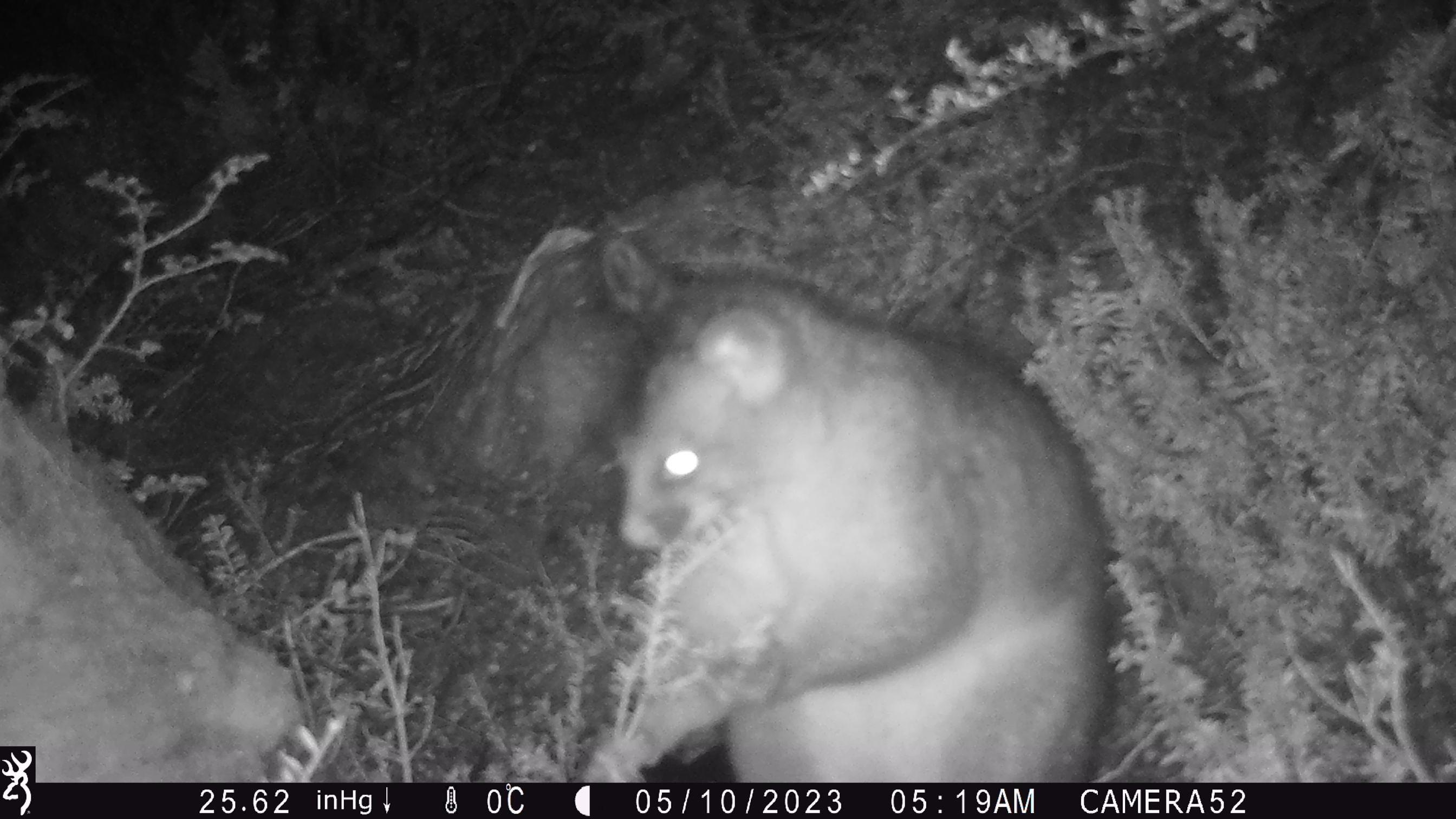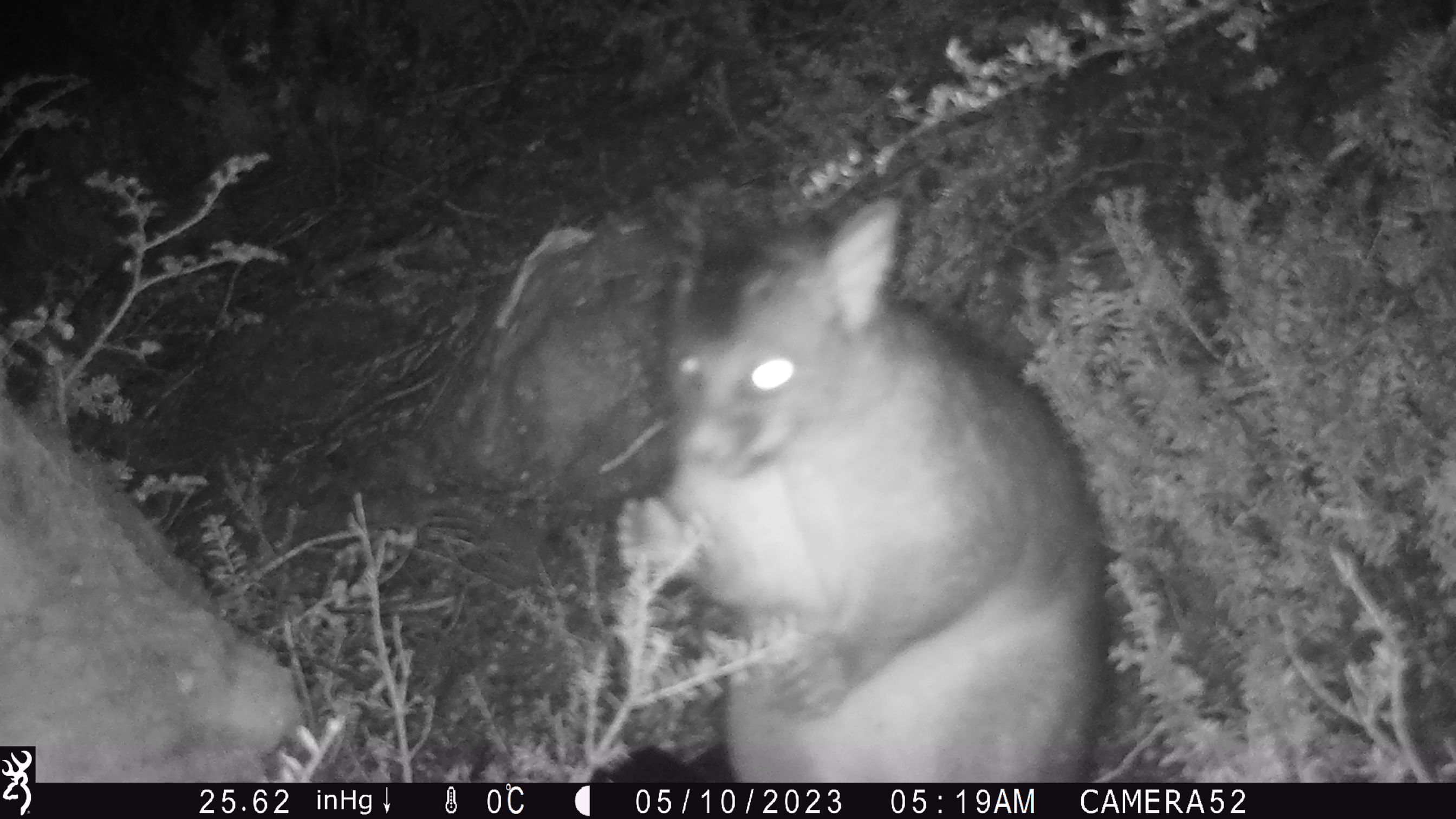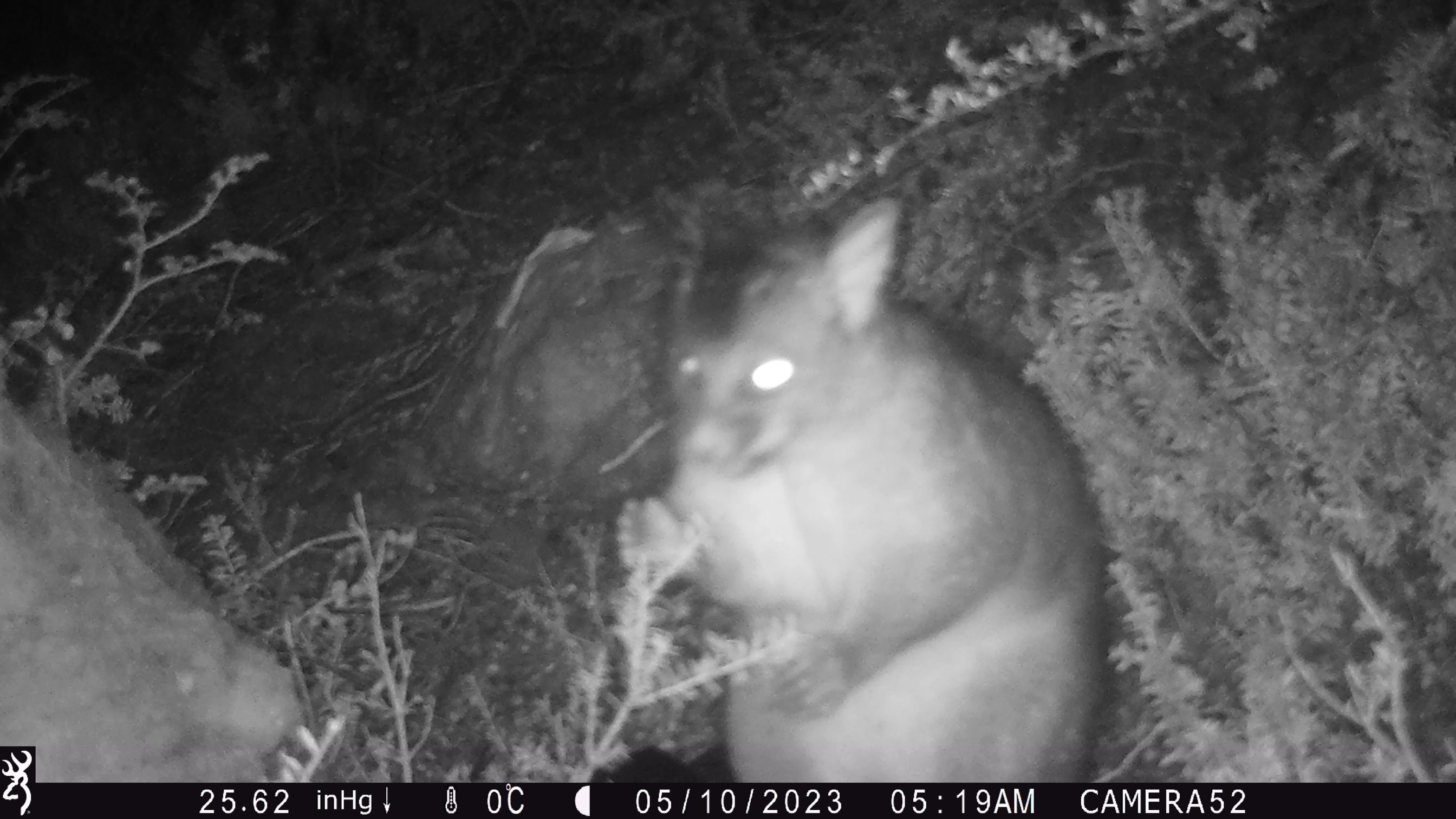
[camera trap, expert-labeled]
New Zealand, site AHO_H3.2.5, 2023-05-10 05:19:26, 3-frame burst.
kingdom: Animalia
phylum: Chordata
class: Mammalia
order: Carnivora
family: Mustelidae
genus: Mustela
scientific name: Mustela erminea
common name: stoat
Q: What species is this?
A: Stoat (Mustela erminea).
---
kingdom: Animalia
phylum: Chordata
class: Mammalia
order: Diprotodontia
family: Phalangeridae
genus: Trichosurus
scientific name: Trichosurus vulpecula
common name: common brushtail possum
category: possum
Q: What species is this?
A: Possum (common brushtail possum) (Trichosurus vulpecula).